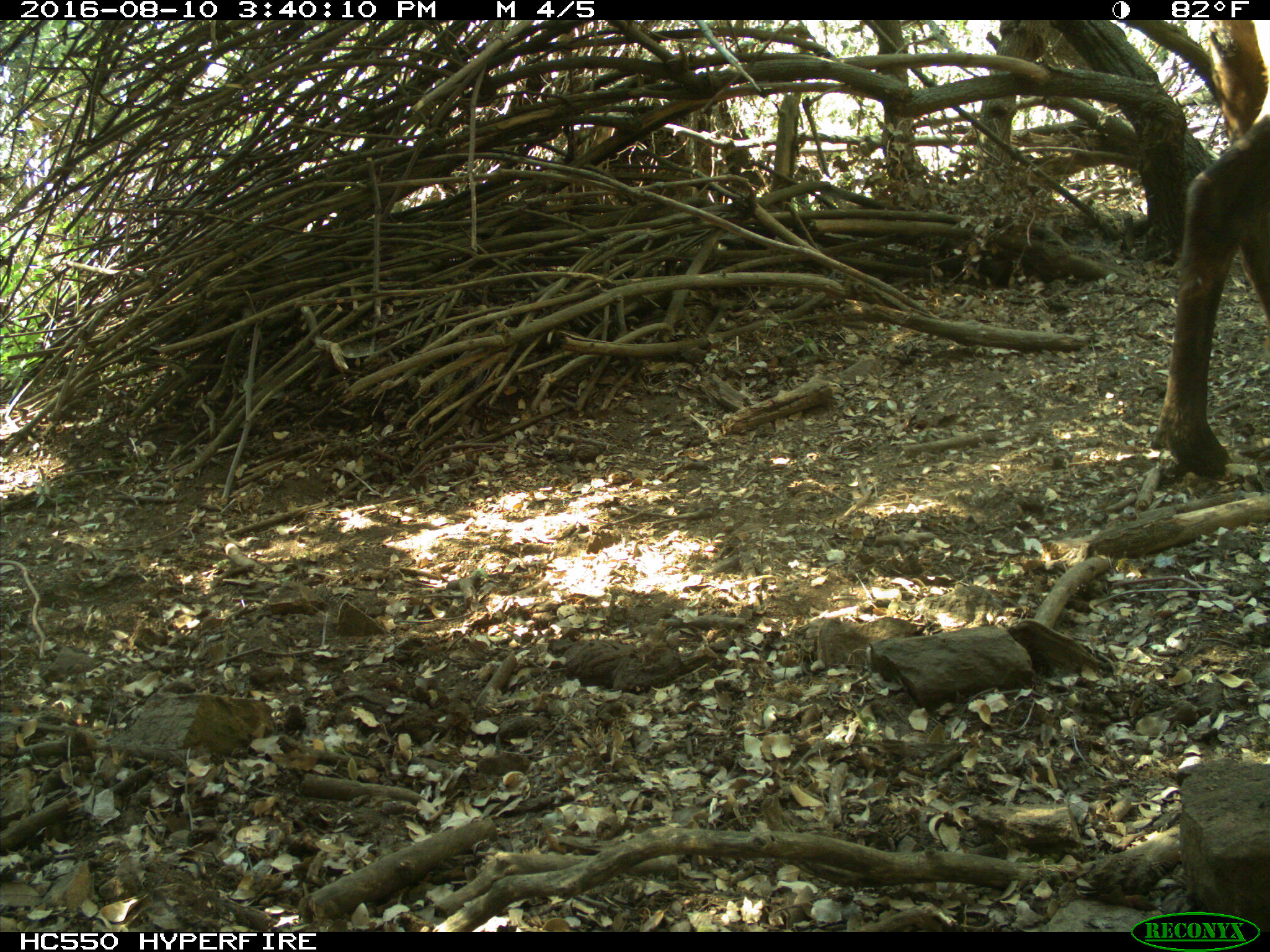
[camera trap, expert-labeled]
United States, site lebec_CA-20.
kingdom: Animalia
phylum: Chordata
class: Mammalia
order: Artiodactyla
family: Cervidae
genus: Cervus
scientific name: Cervus canadensis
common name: elk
Cervus canadensis (elk).